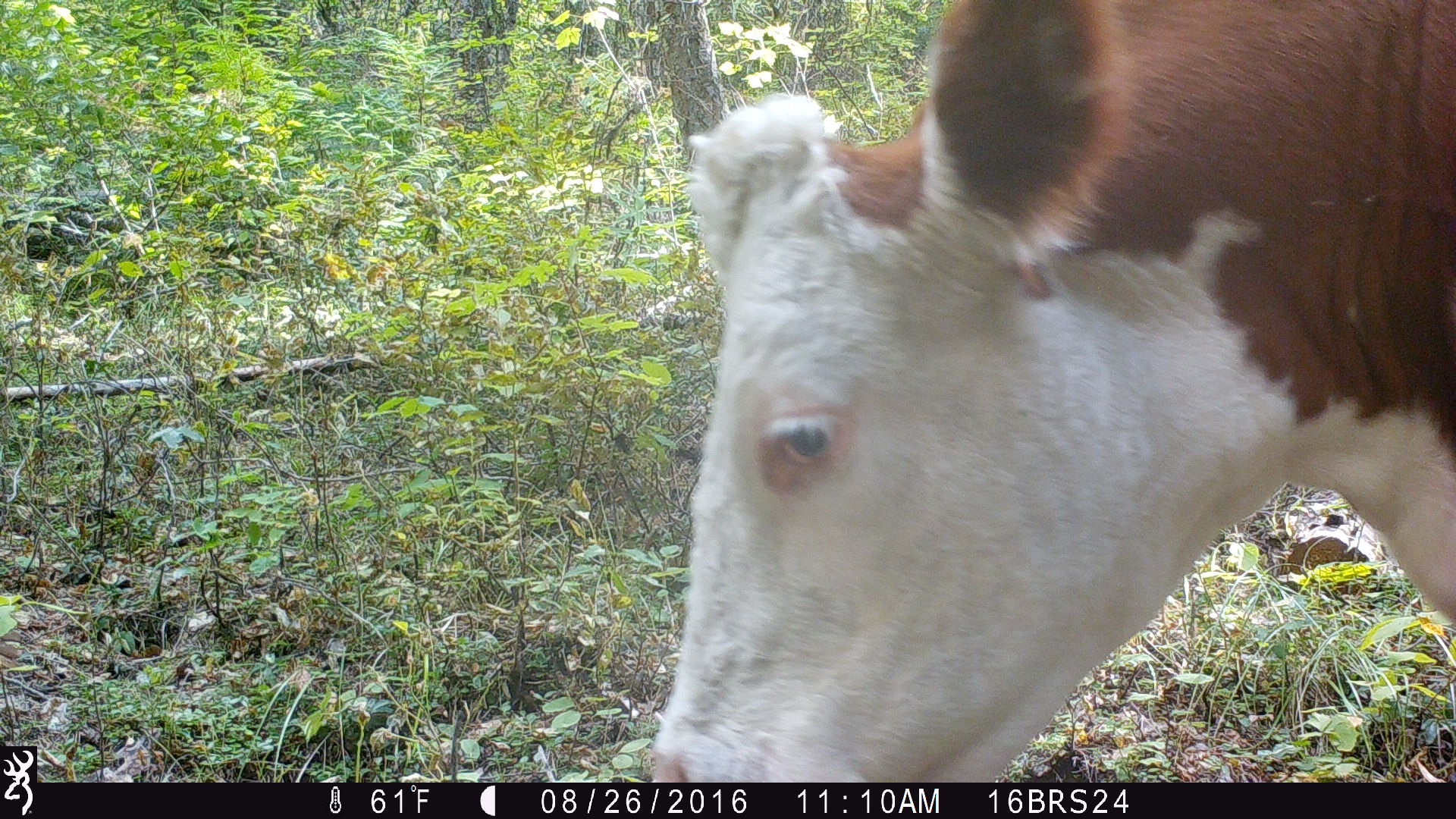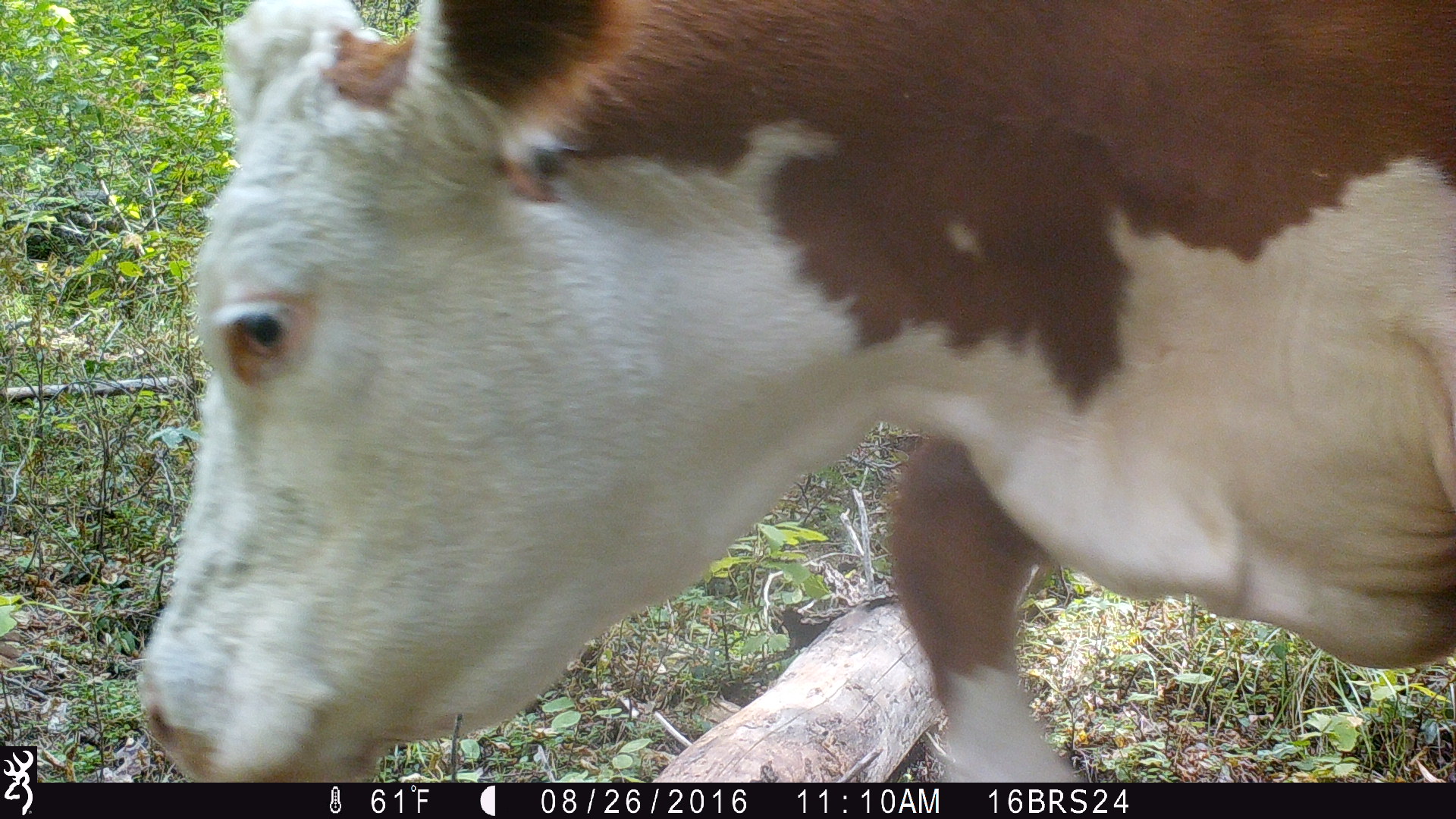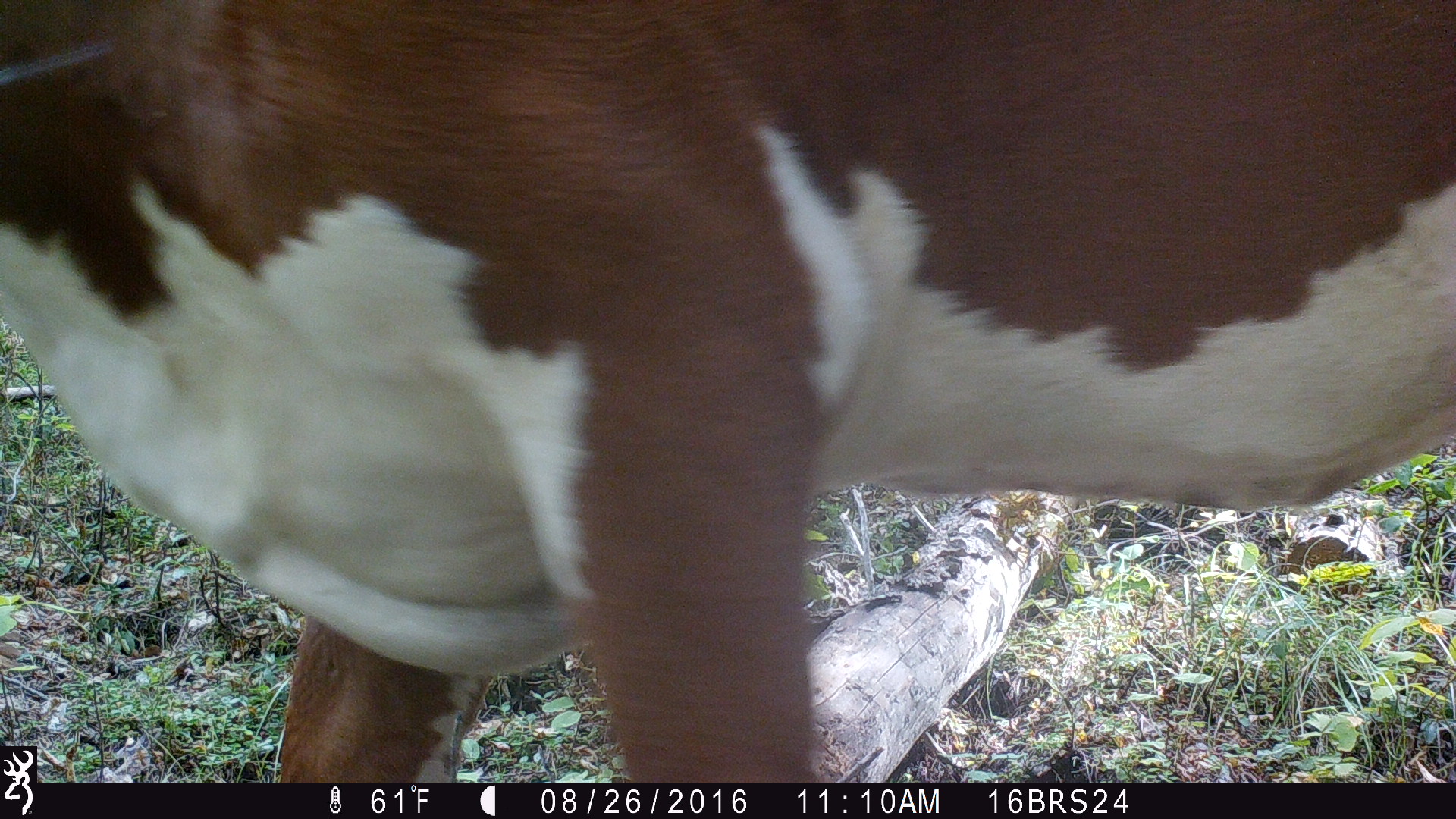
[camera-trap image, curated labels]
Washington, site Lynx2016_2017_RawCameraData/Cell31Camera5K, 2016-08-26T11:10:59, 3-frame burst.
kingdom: Animalia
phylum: Chordata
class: Mammalia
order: Artiodactyla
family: Bovidae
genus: Bos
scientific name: Bos taurus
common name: domestic cattle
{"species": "domestic cattle (Bos taurus)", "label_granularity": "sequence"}